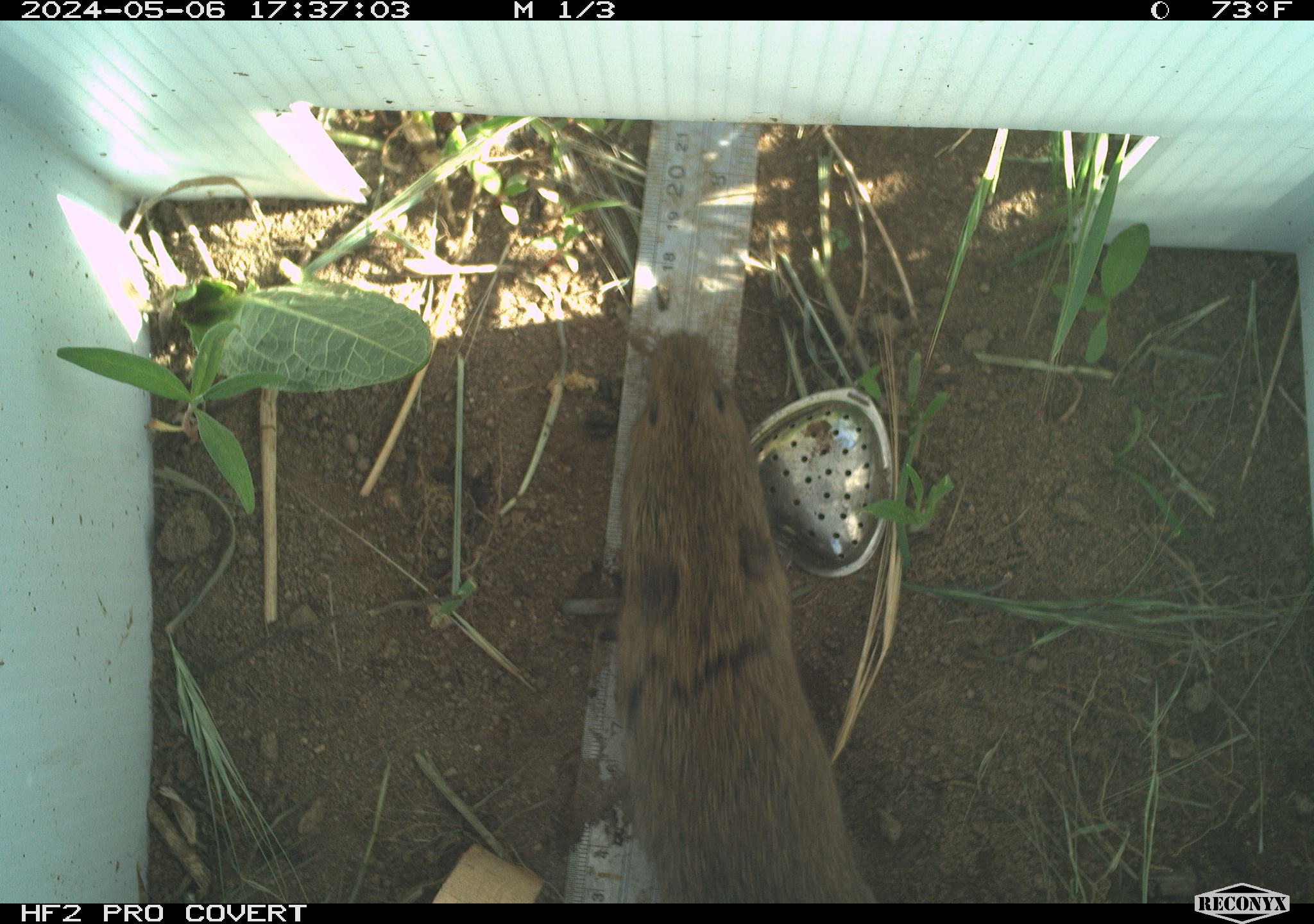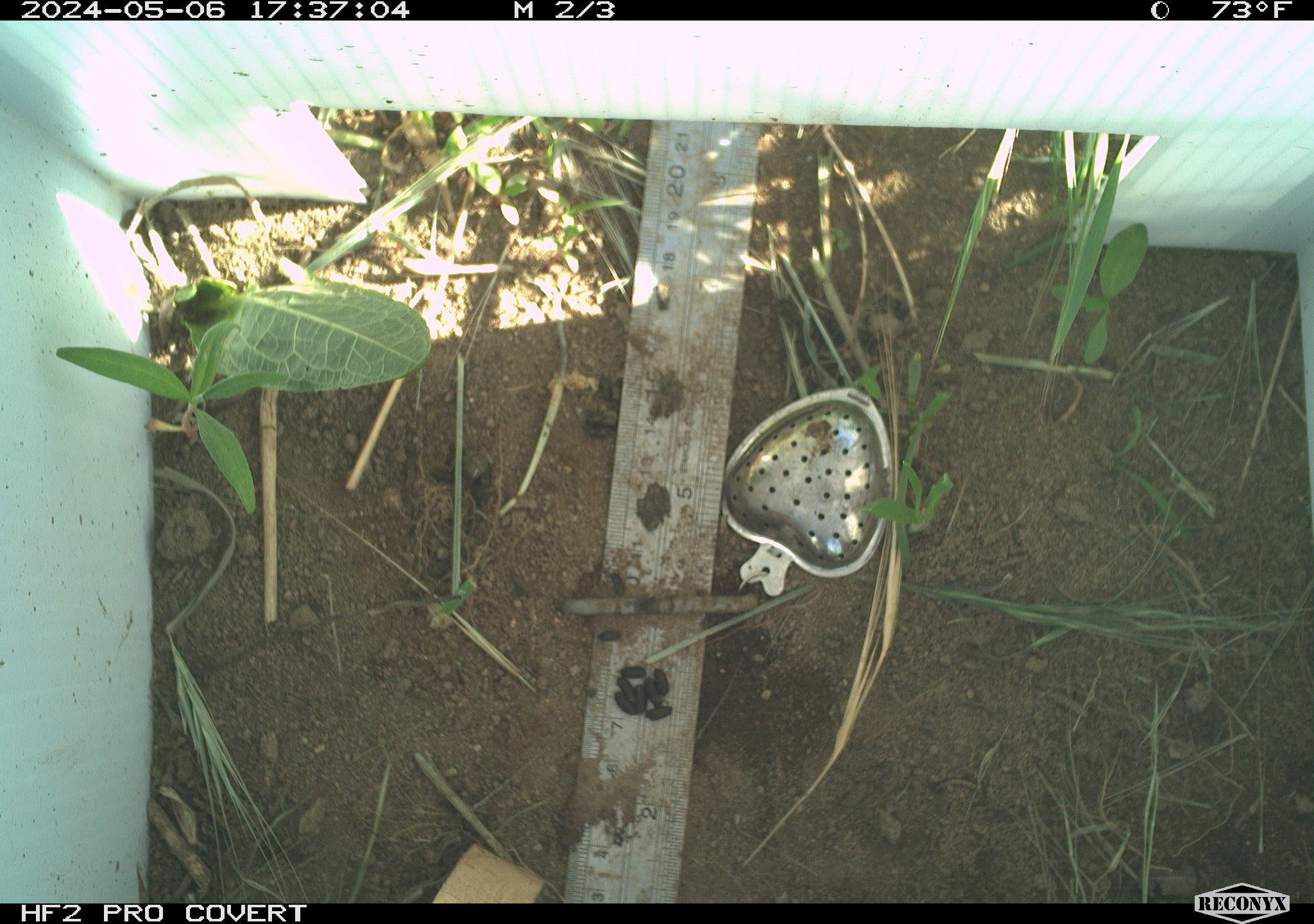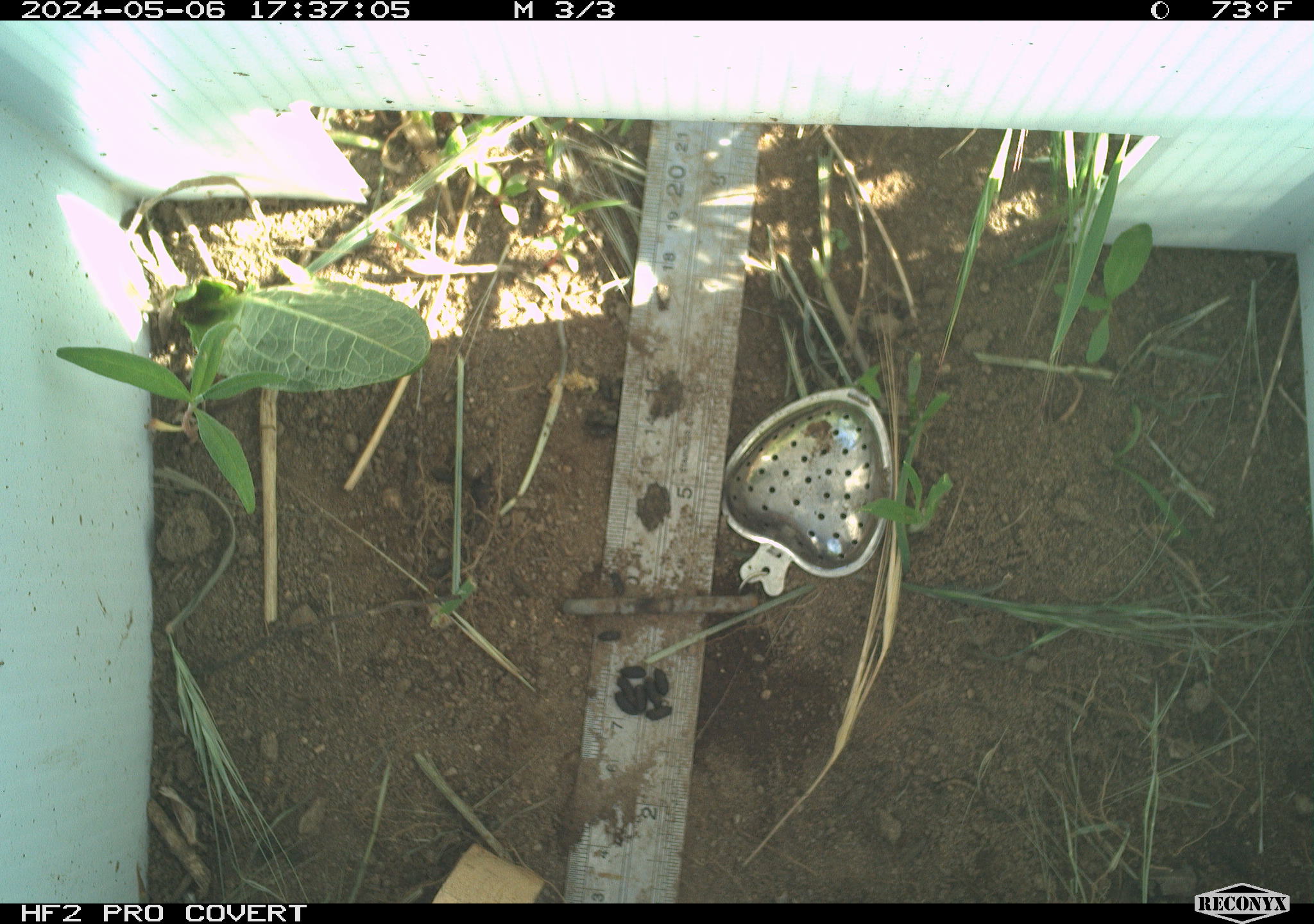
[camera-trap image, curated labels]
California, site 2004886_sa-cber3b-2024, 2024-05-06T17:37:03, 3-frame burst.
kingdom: Animalia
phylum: Chordata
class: Mammalia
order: Rodentia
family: Cricetidae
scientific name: Arvicolinae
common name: voles, lemmings, and muskrats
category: arvicolinae subfamily